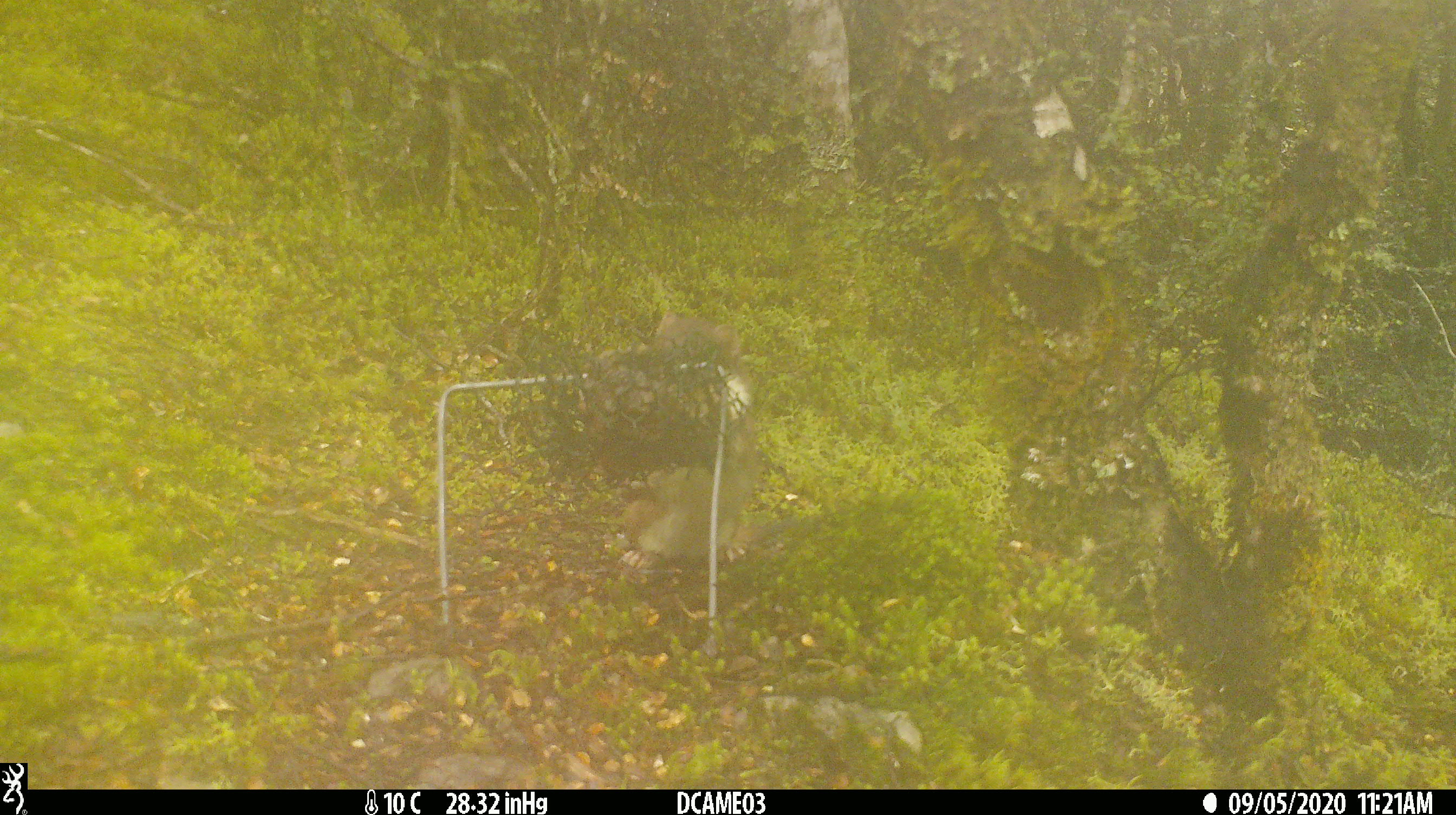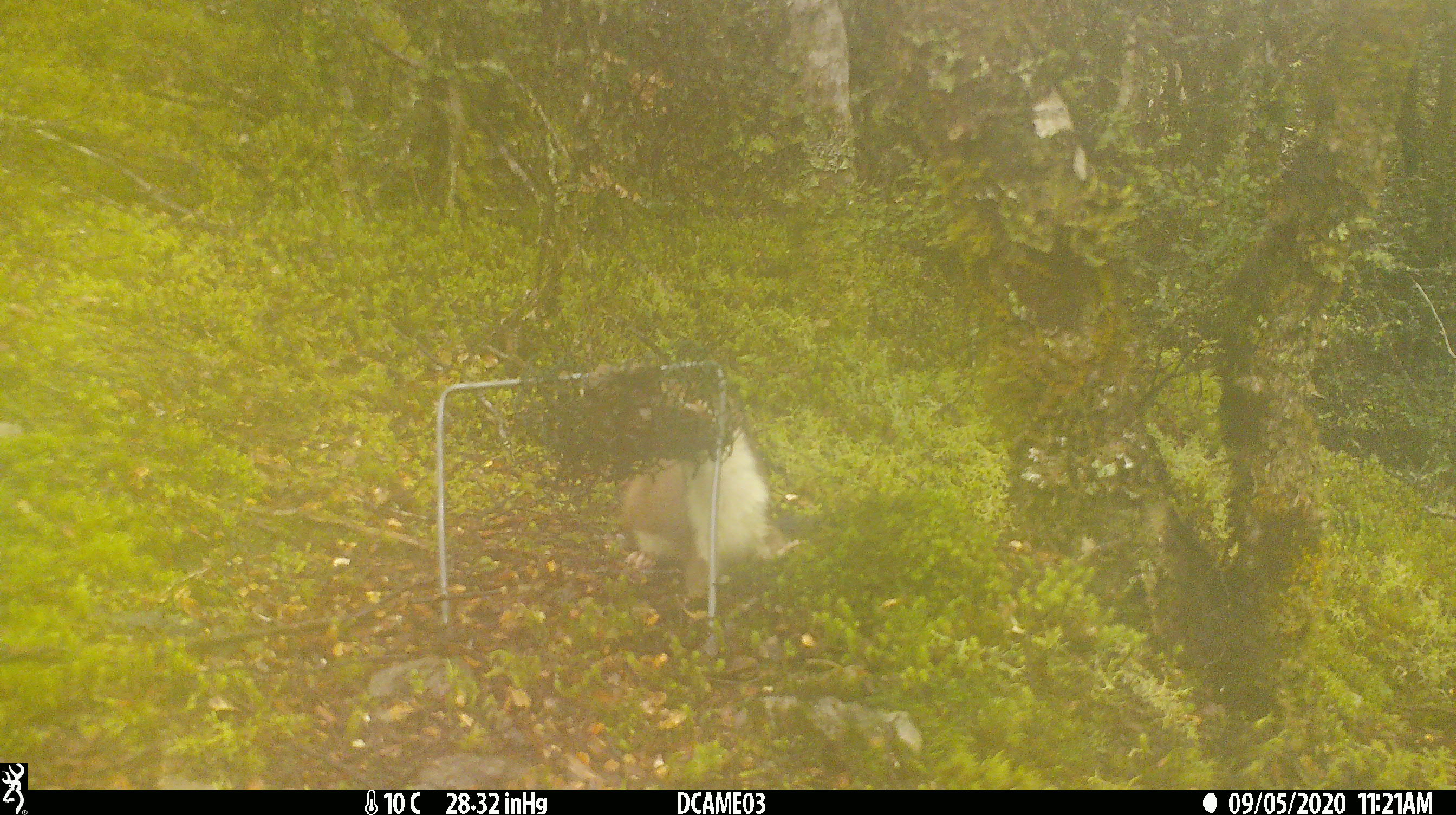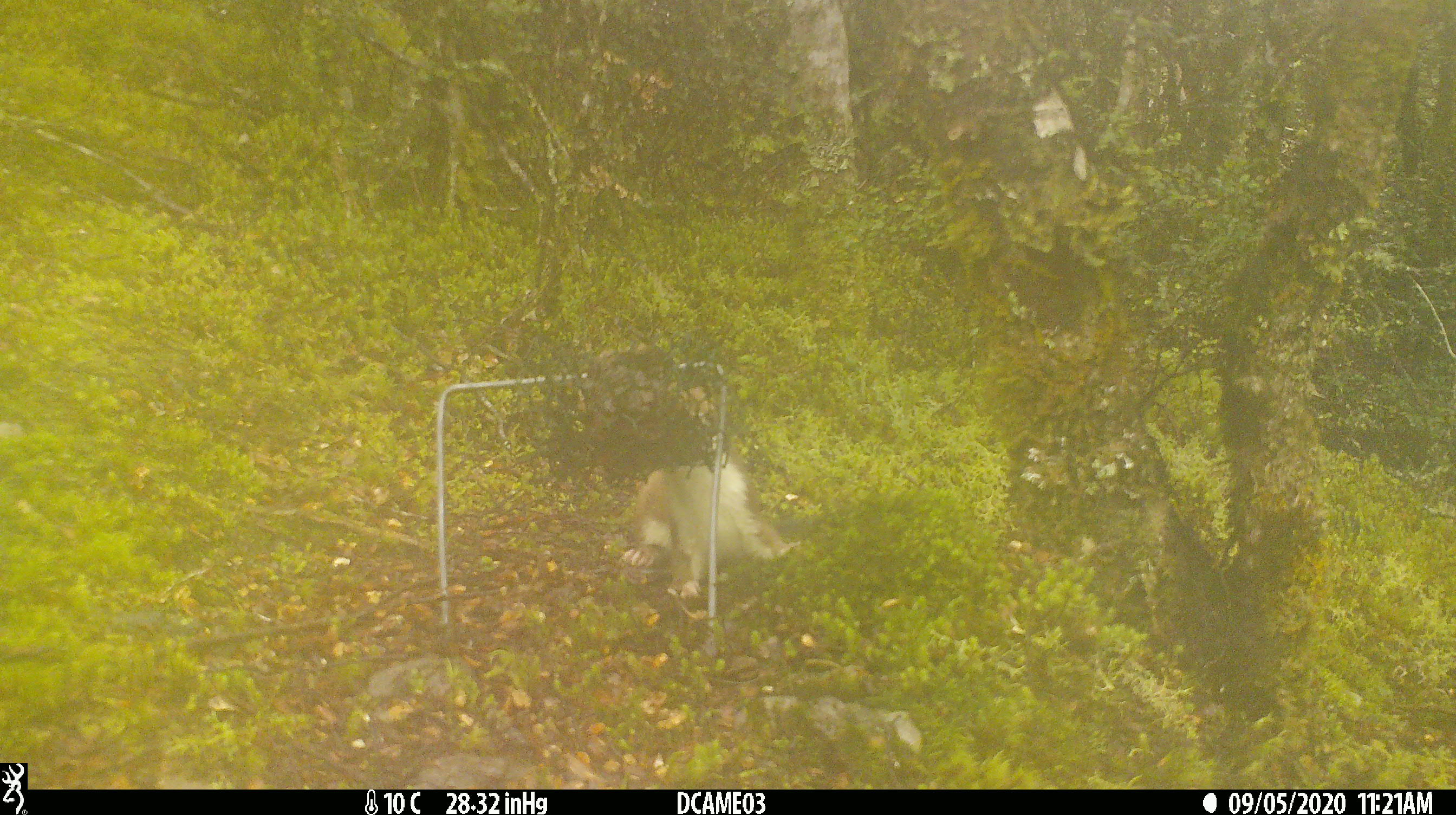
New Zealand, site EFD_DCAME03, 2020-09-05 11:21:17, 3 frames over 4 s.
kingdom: Animalia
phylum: Chordata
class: Mammalia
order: Carnivora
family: Mustelidae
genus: Mustela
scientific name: Mustela erminea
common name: stoat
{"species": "stoat (Mustela erminea)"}